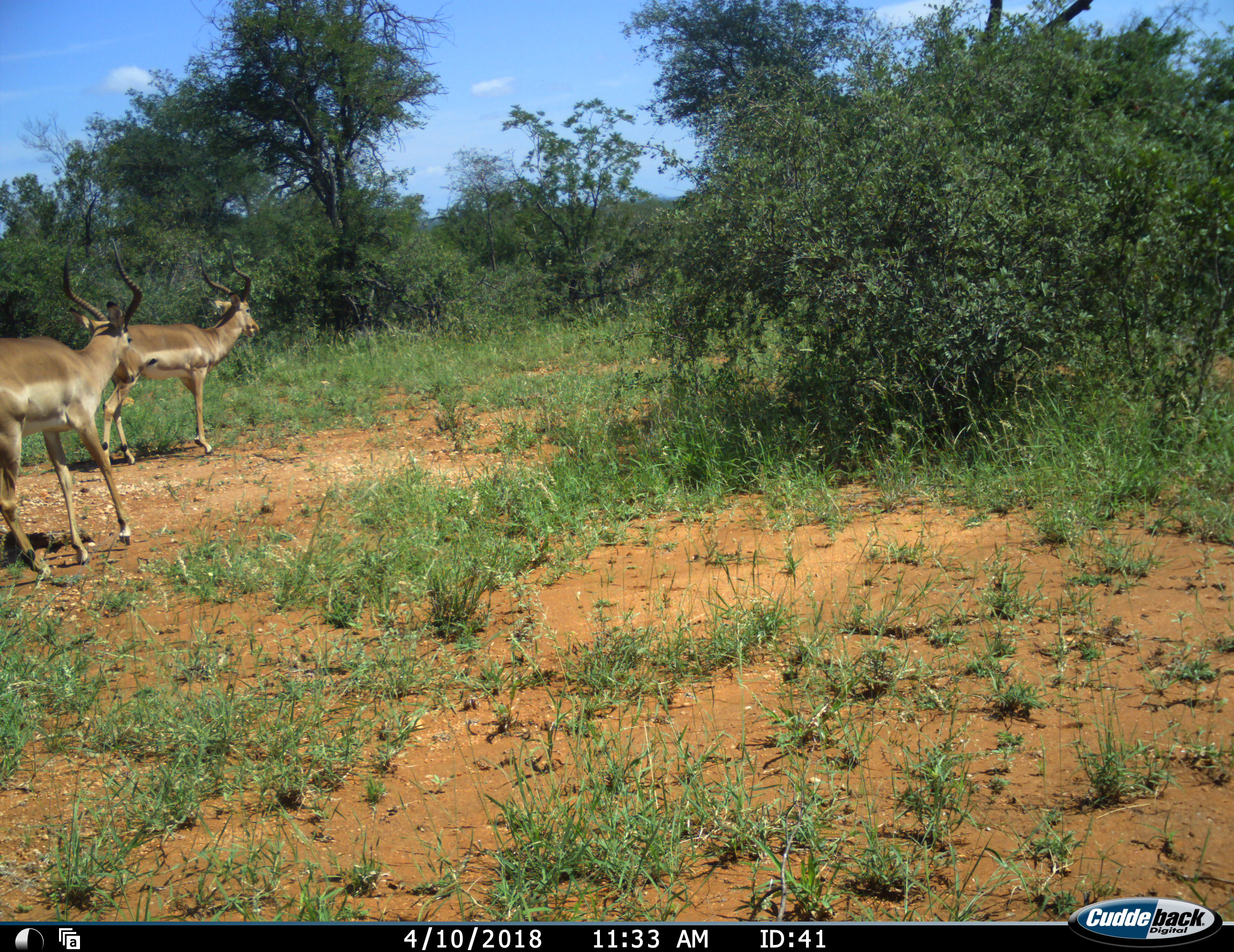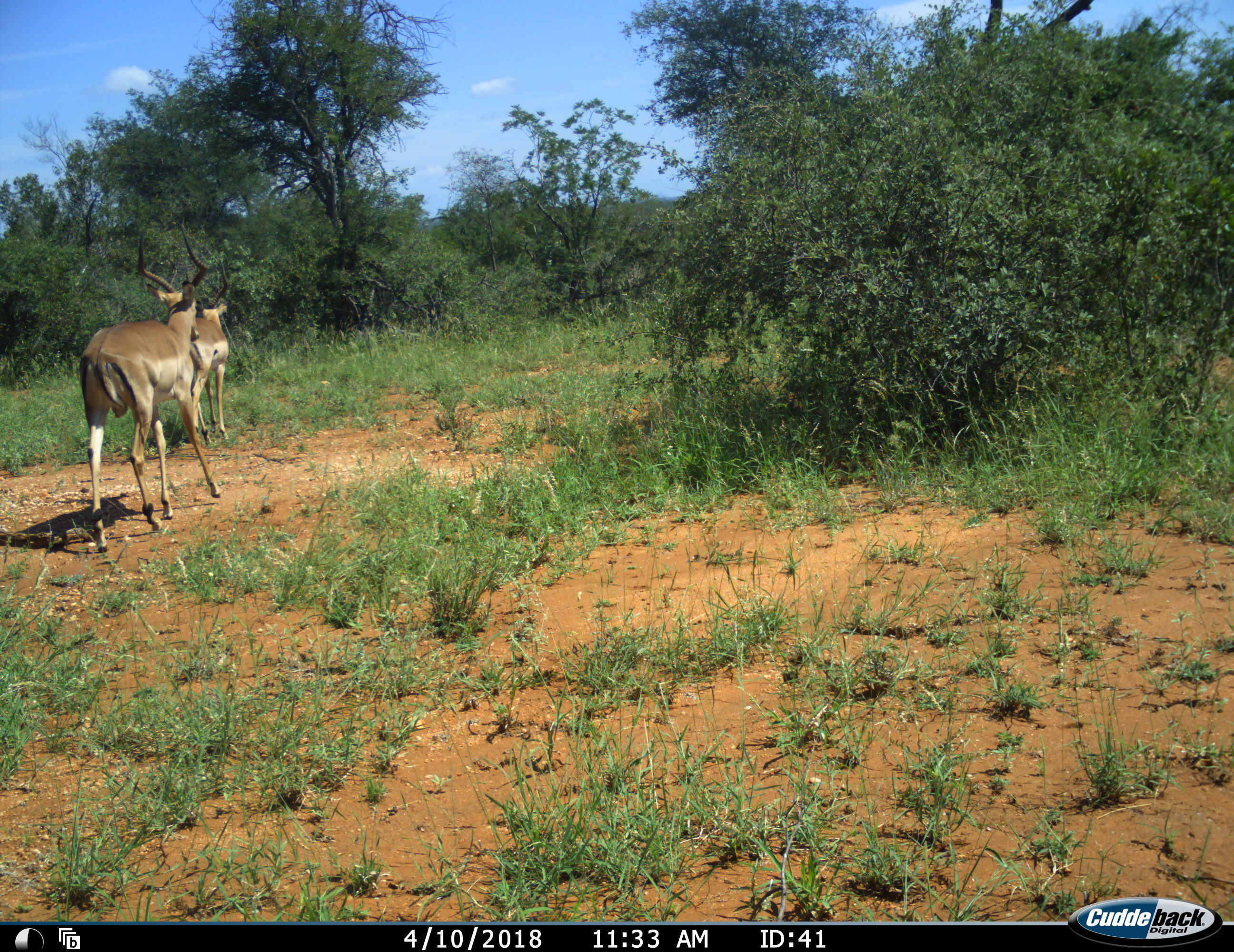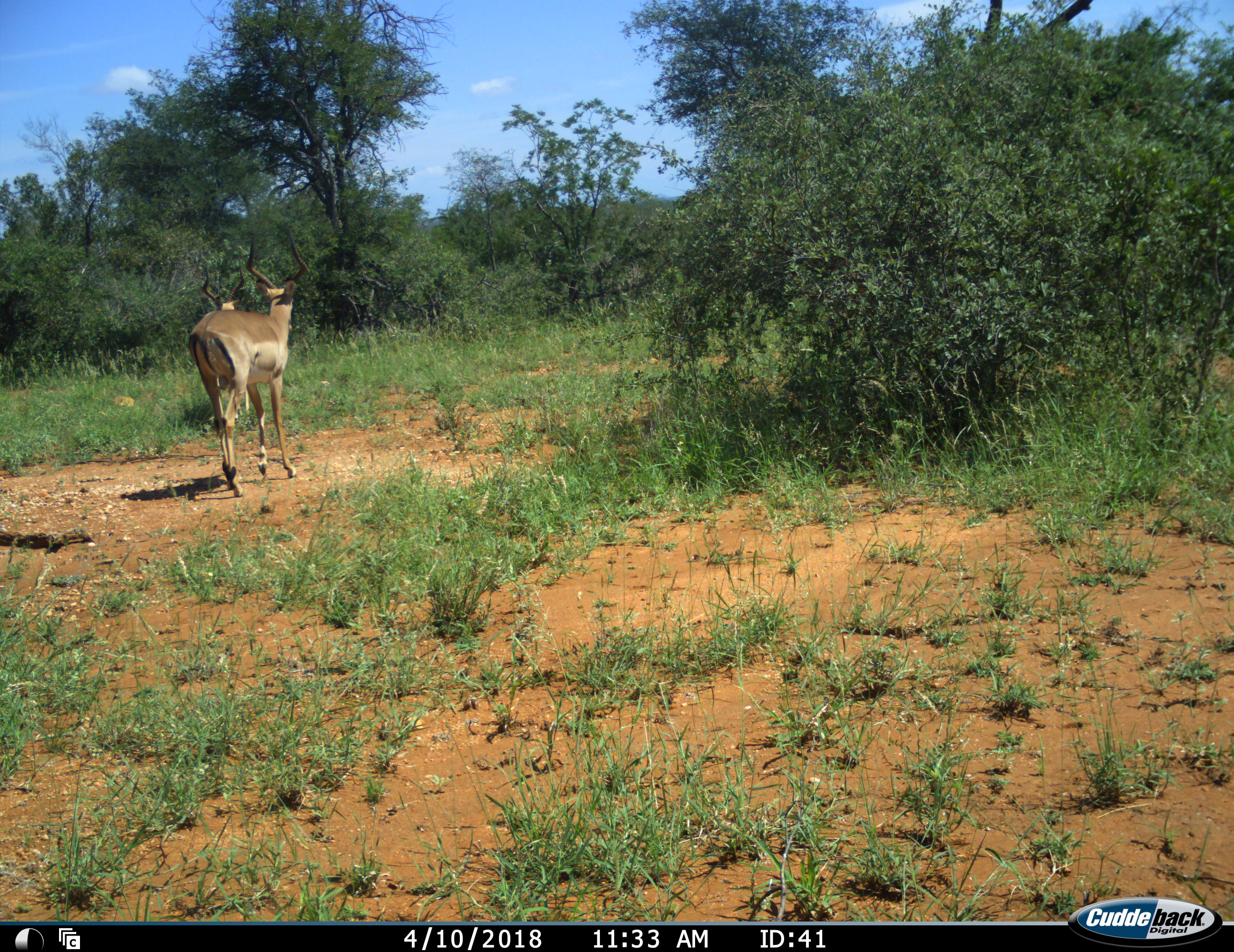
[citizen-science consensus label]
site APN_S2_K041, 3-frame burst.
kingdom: Animalia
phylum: Chordata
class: Mammalia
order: Artiodactyla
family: Bovidae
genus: Aepyceros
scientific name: Aepyceros melampus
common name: impala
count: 2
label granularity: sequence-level